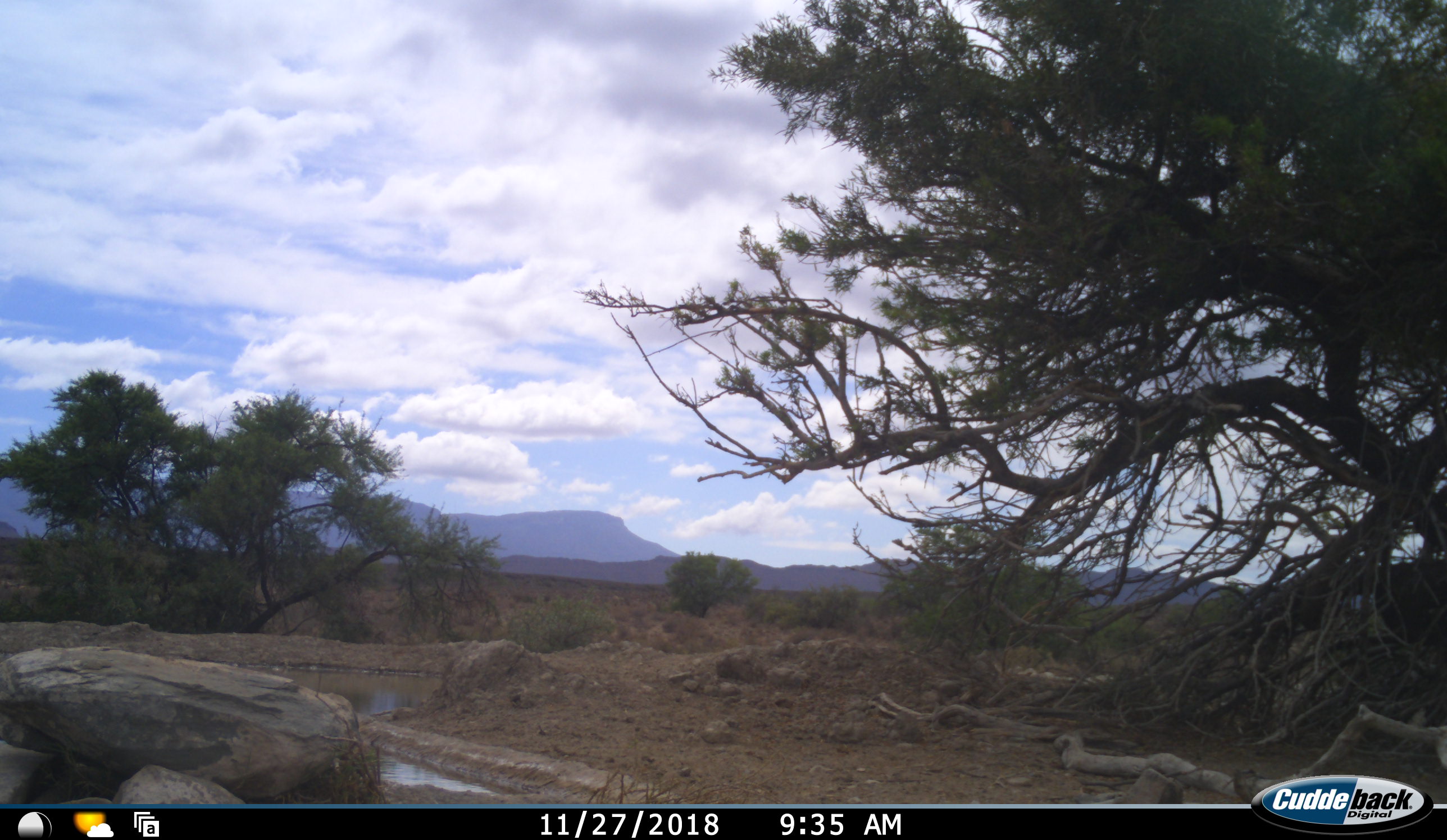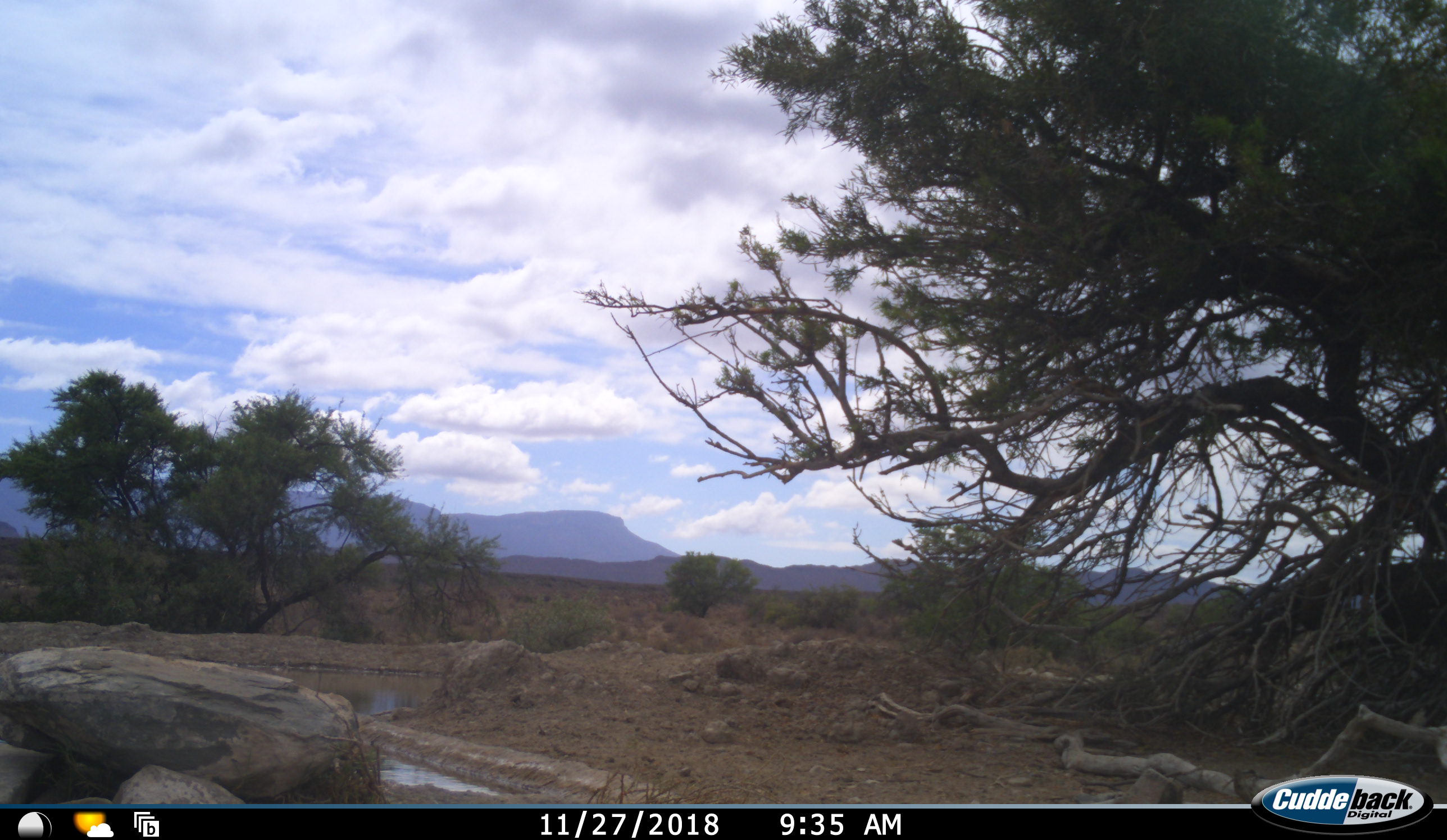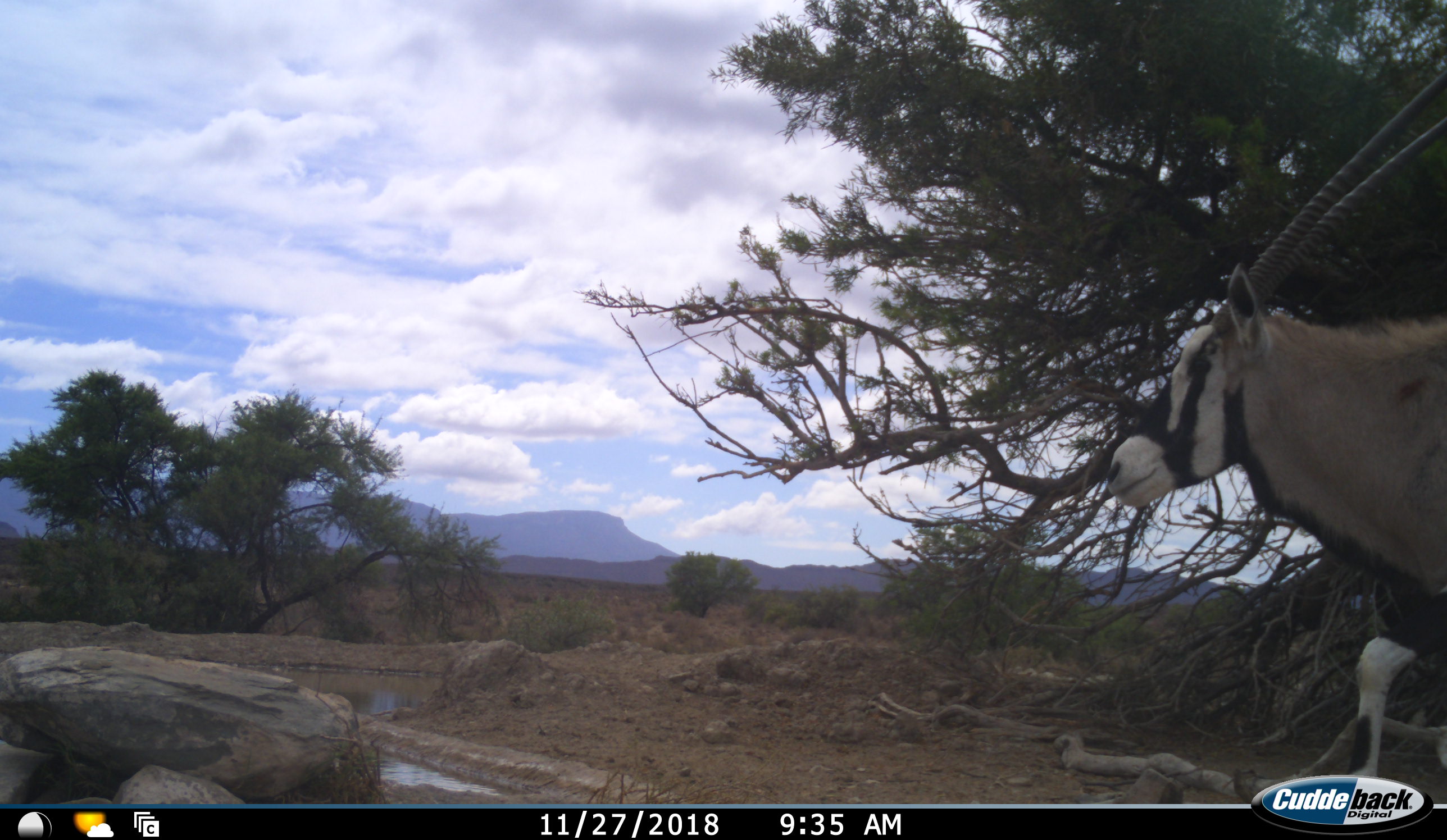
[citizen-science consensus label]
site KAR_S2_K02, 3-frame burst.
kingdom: Animalia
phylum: Chordata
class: Mammalia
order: Artiodactyla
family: Bovidae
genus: Oryx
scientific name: Oryx gazella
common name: gemsbok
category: oryx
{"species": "oryx (gemsbok) (Oryx gazella)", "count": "1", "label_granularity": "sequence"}